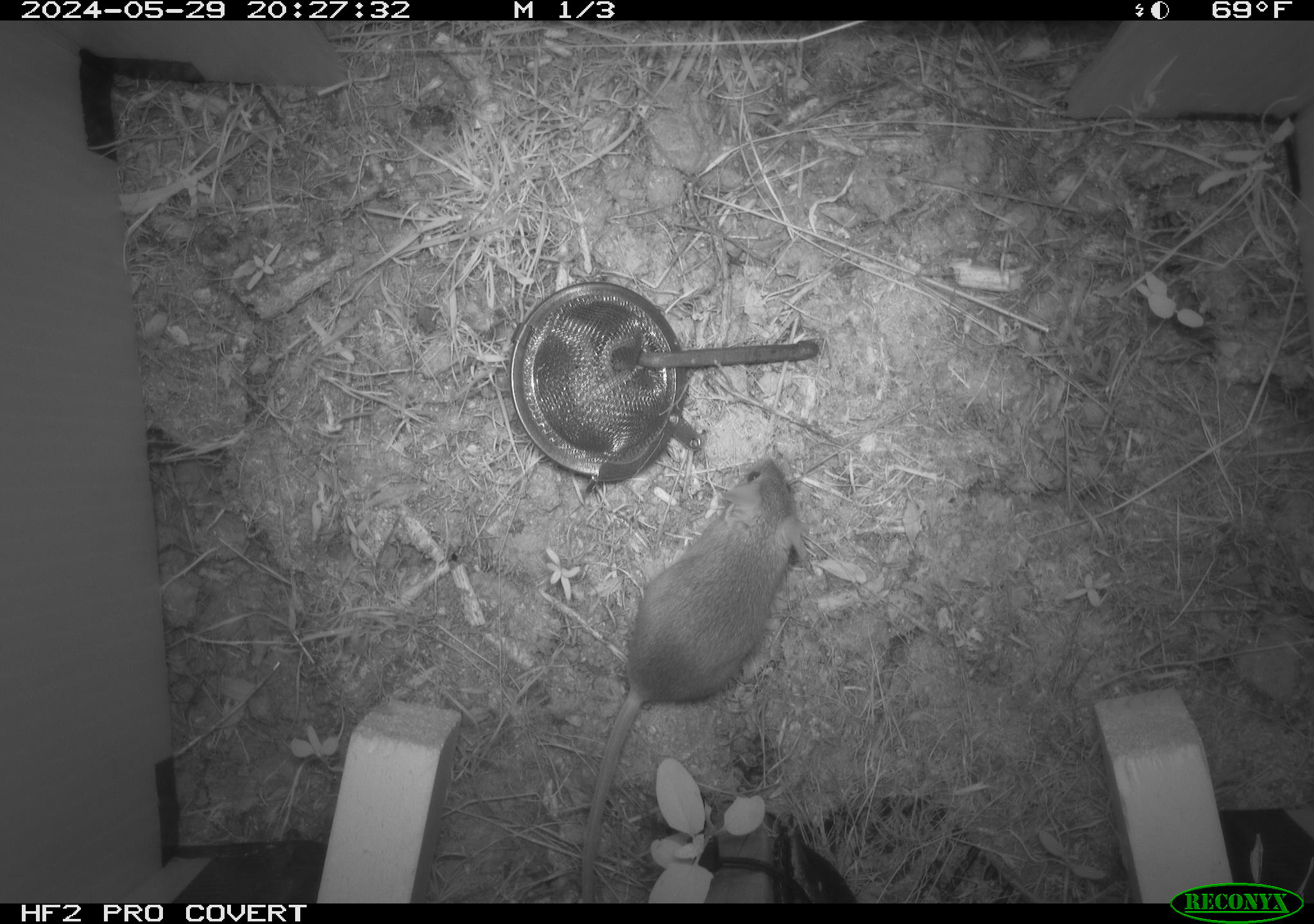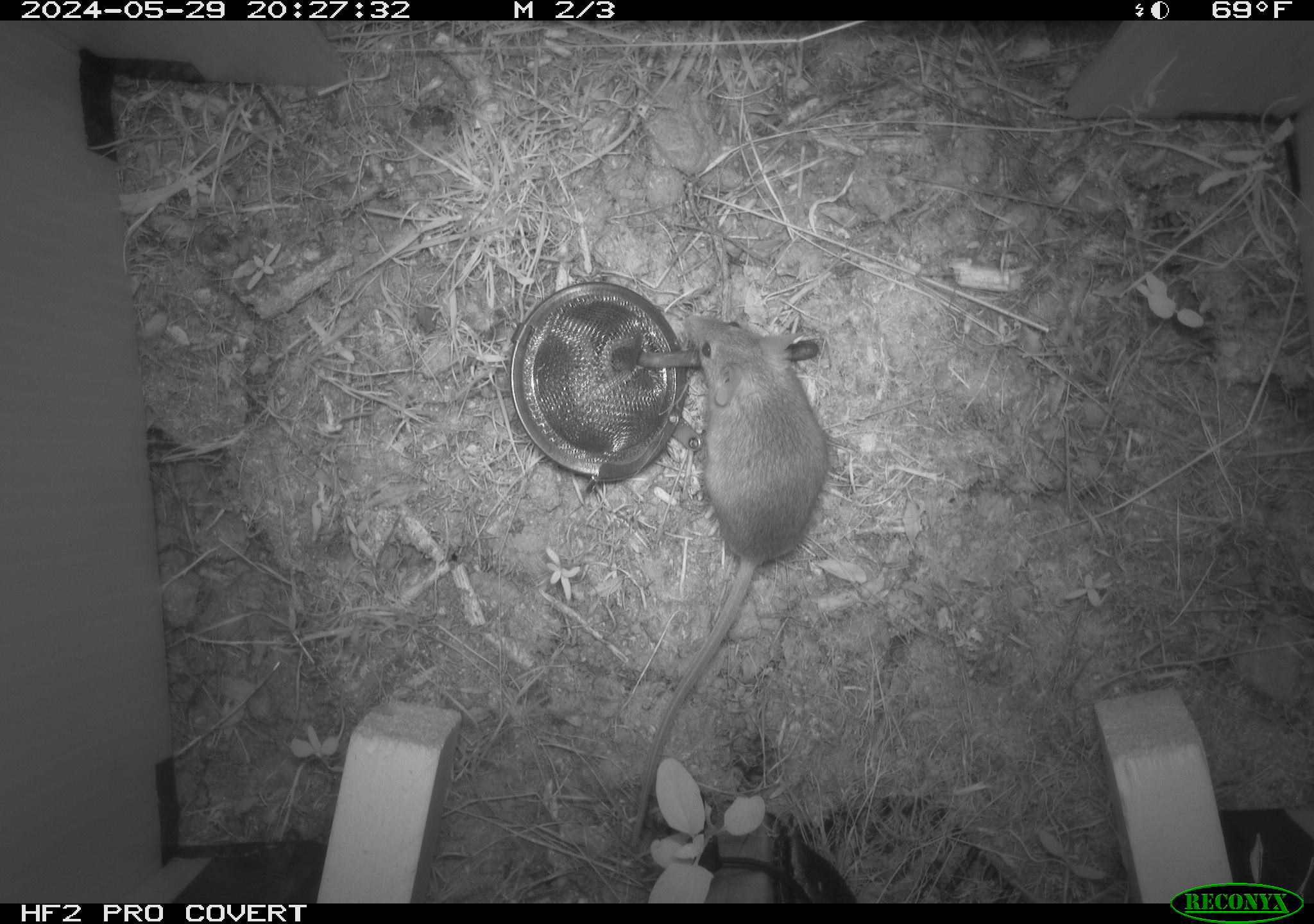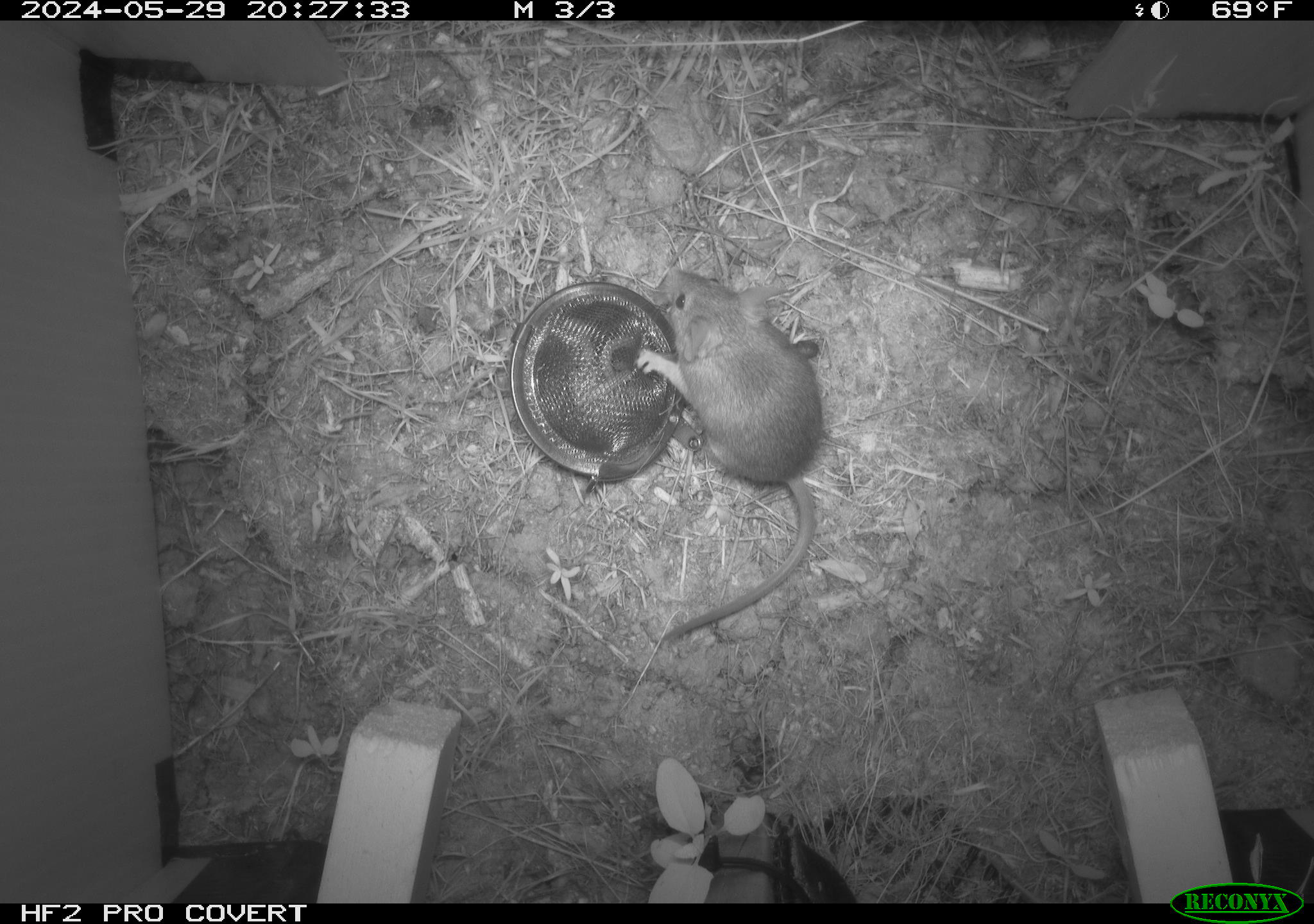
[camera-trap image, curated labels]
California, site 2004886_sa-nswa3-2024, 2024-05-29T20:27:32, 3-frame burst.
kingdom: Animalia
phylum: Chordata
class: Mammalia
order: Rodentia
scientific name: Rodentia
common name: rodent